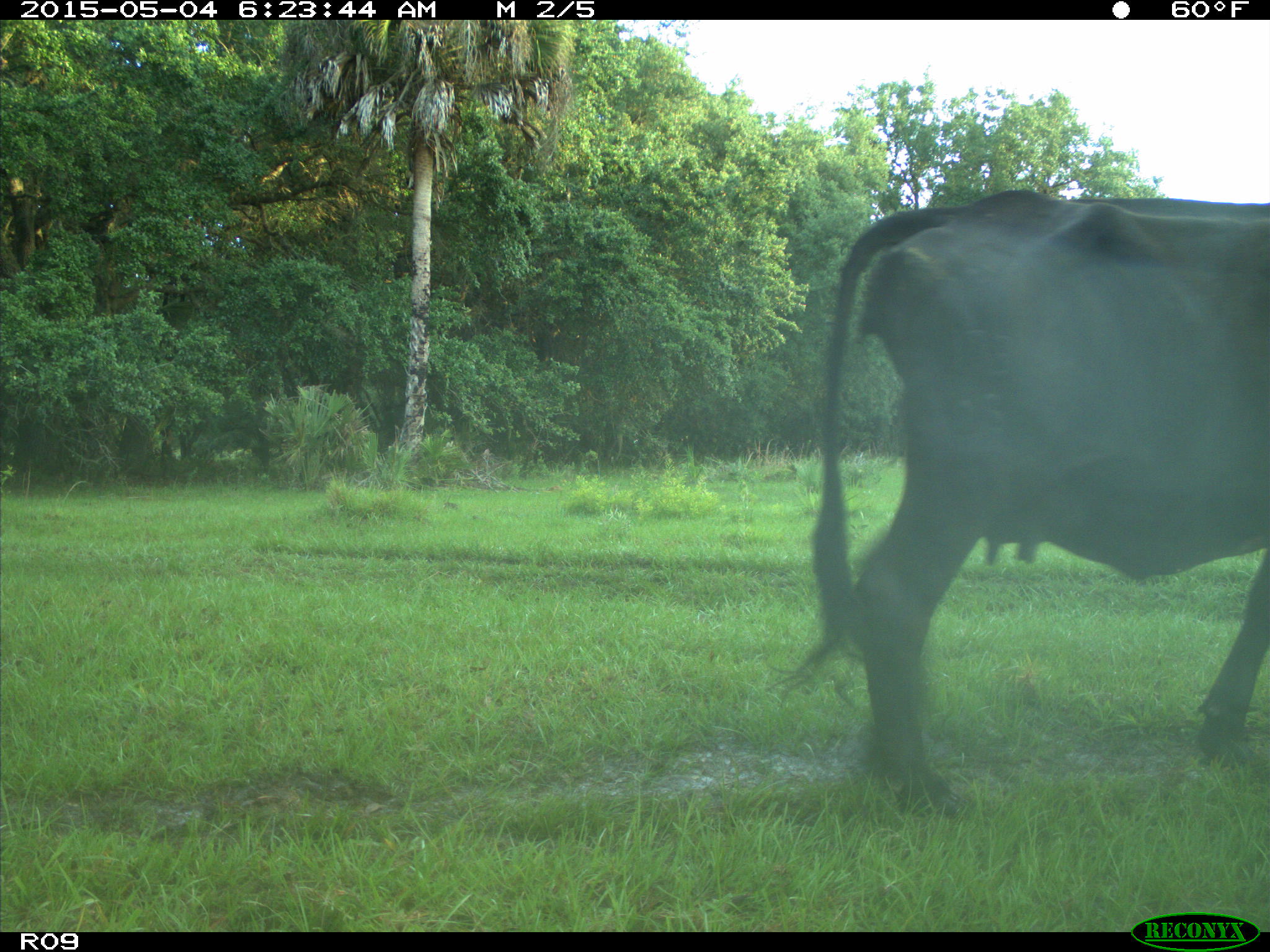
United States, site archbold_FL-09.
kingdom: Animalia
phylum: Chordata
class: Mammalia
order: Artiodactyla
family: Bovidae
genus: Bos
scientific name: Bos taurus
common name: domestic cow